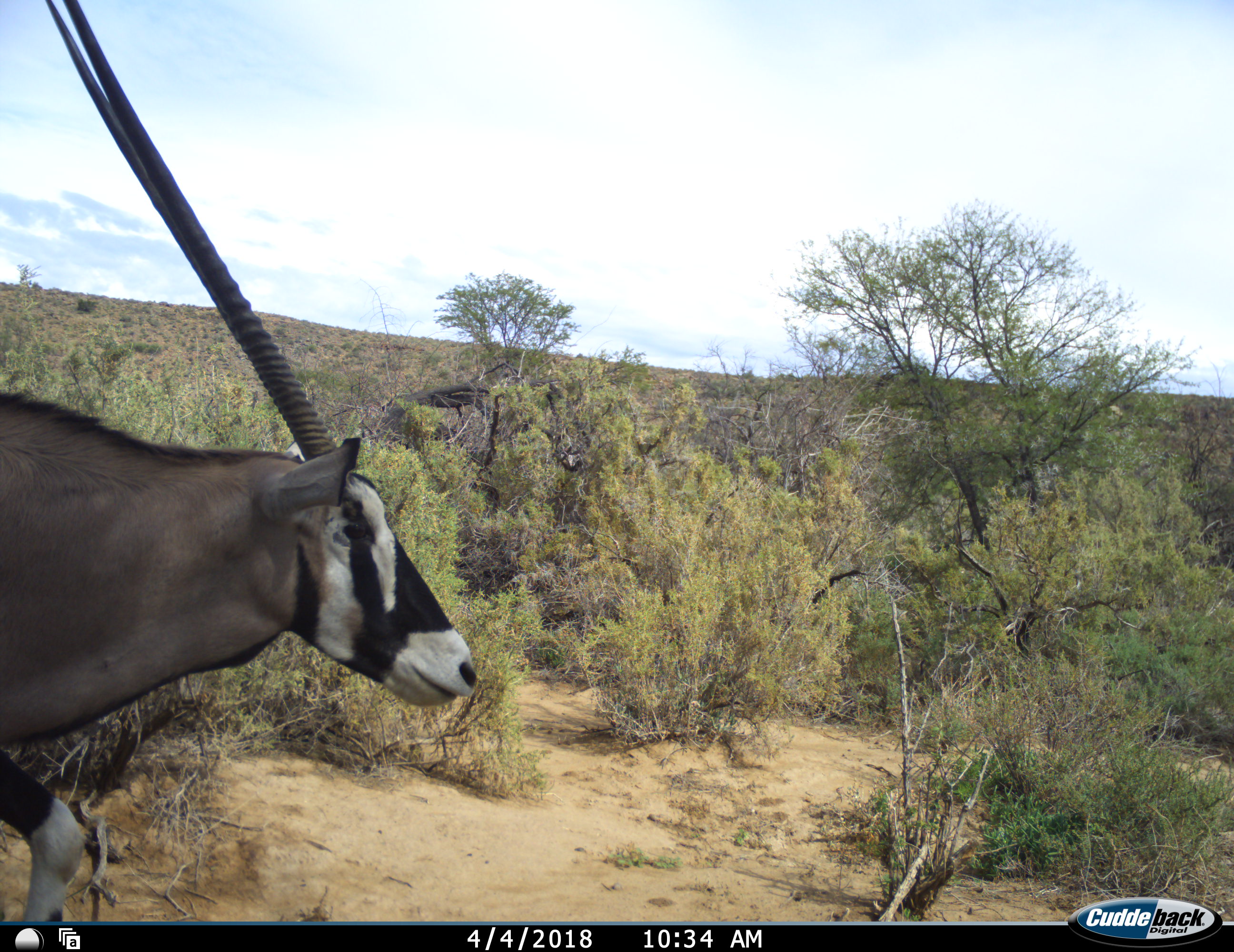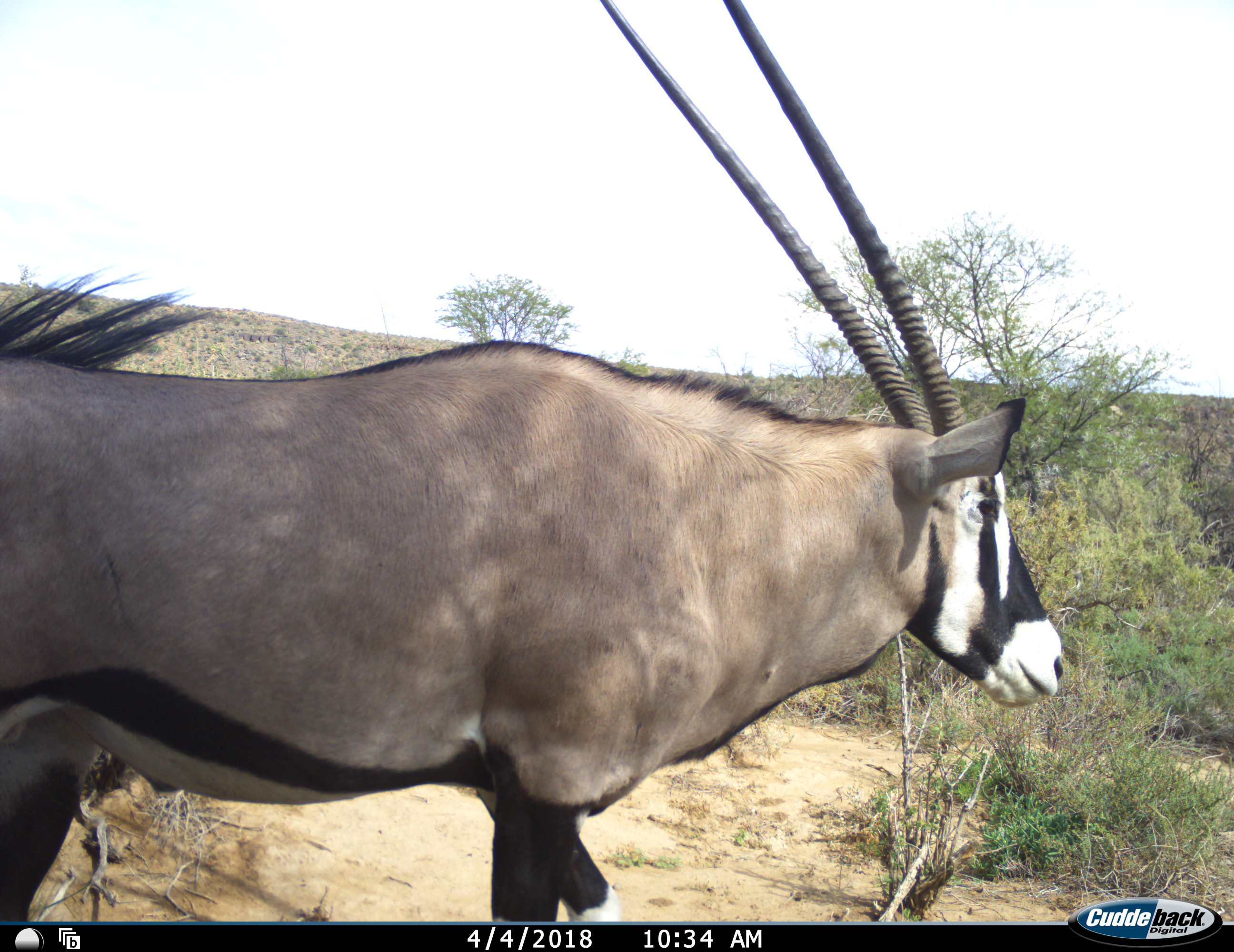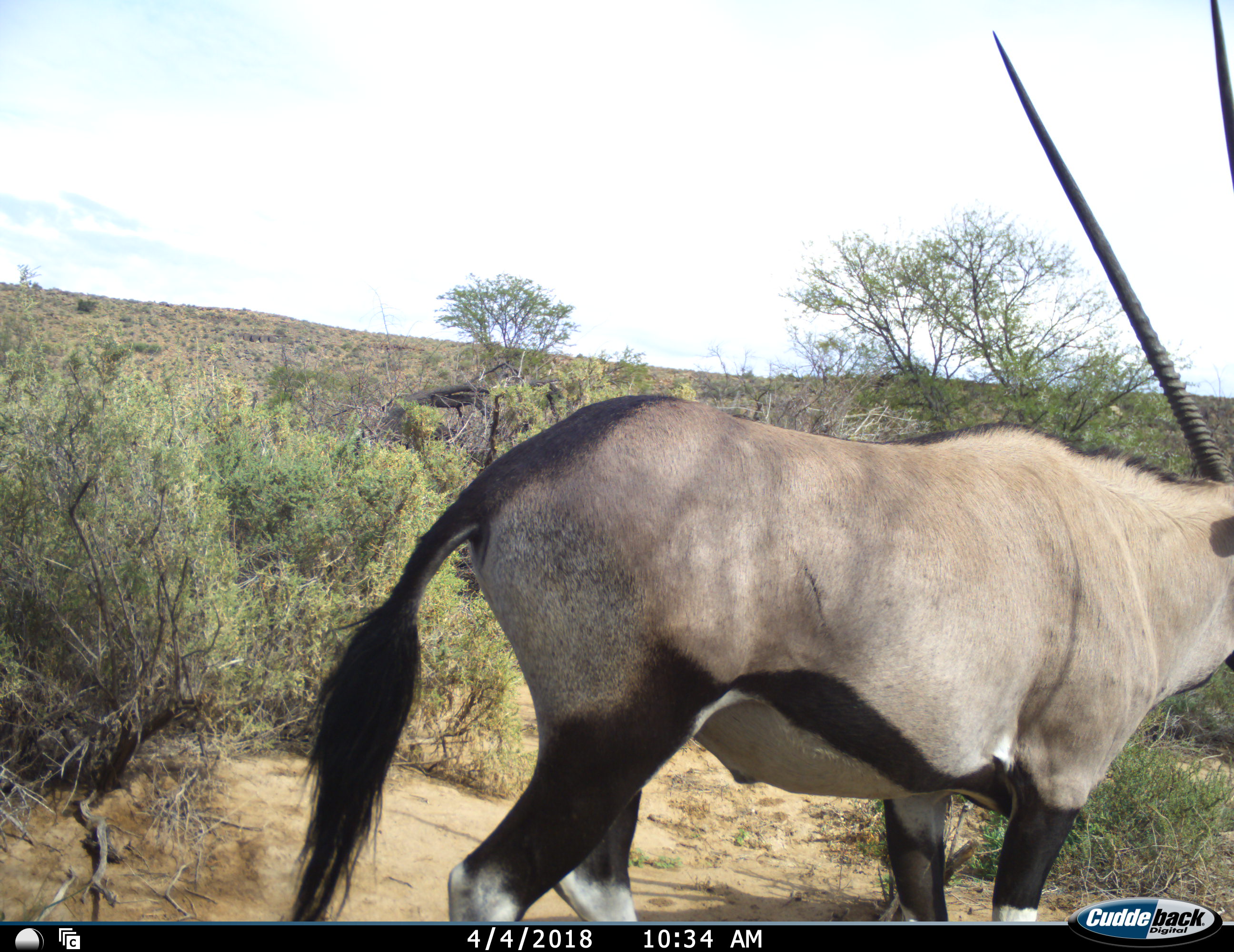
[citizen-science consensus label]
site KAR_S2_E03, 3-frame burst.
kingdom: Animalia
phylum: Chordata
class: Mammalia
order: Artiodactyla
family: Bovidae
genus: Oryx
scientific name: Oryx gazella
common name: gemsbok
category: oryx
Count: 1.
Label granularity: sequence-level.